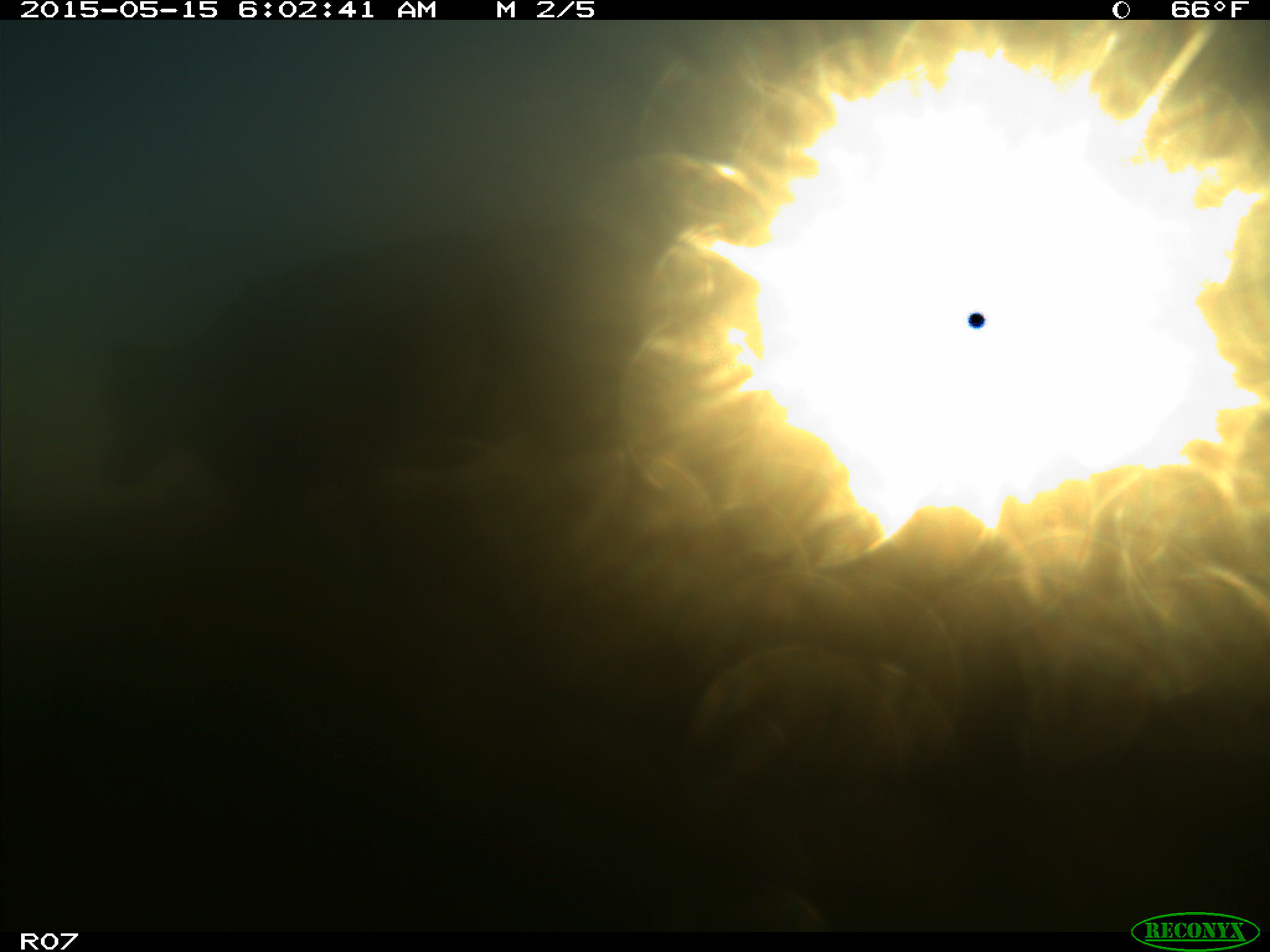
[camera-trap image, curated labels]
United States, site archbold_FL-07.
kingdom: Animalia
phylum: Chordata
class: Mammalia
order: Artiodactyla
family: Bovidae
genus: Bos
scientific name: Bos taurus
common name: domestic cow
Bos taurus (domestic cow).